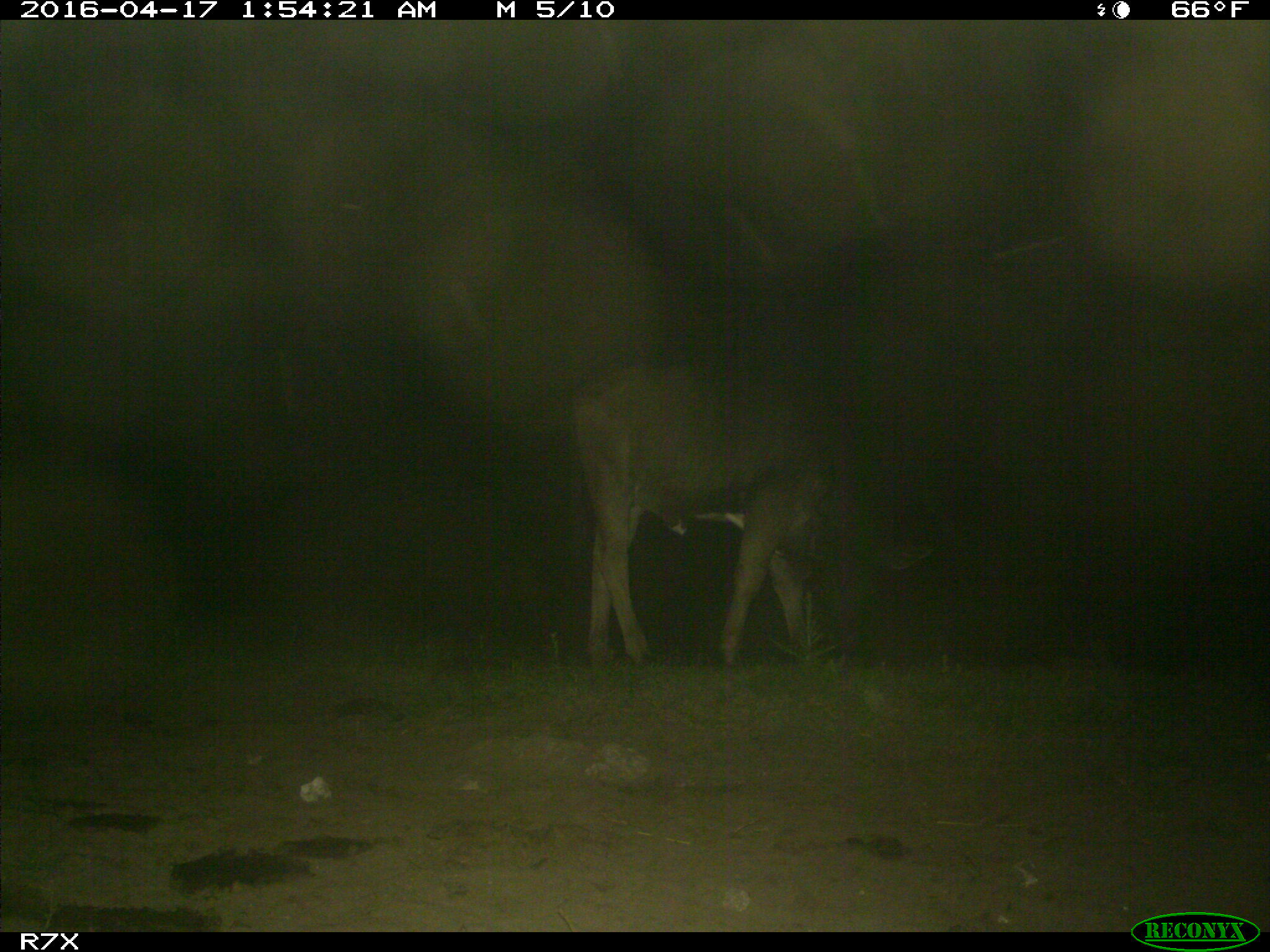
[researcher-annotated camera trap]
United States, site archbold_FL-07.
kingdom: Animalia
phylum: Chordata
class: Mammalia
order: Artiodactyla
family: Bovidae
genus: Bos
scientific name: Bos taurus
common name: domestic cow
Bos taurus (domestic cow).